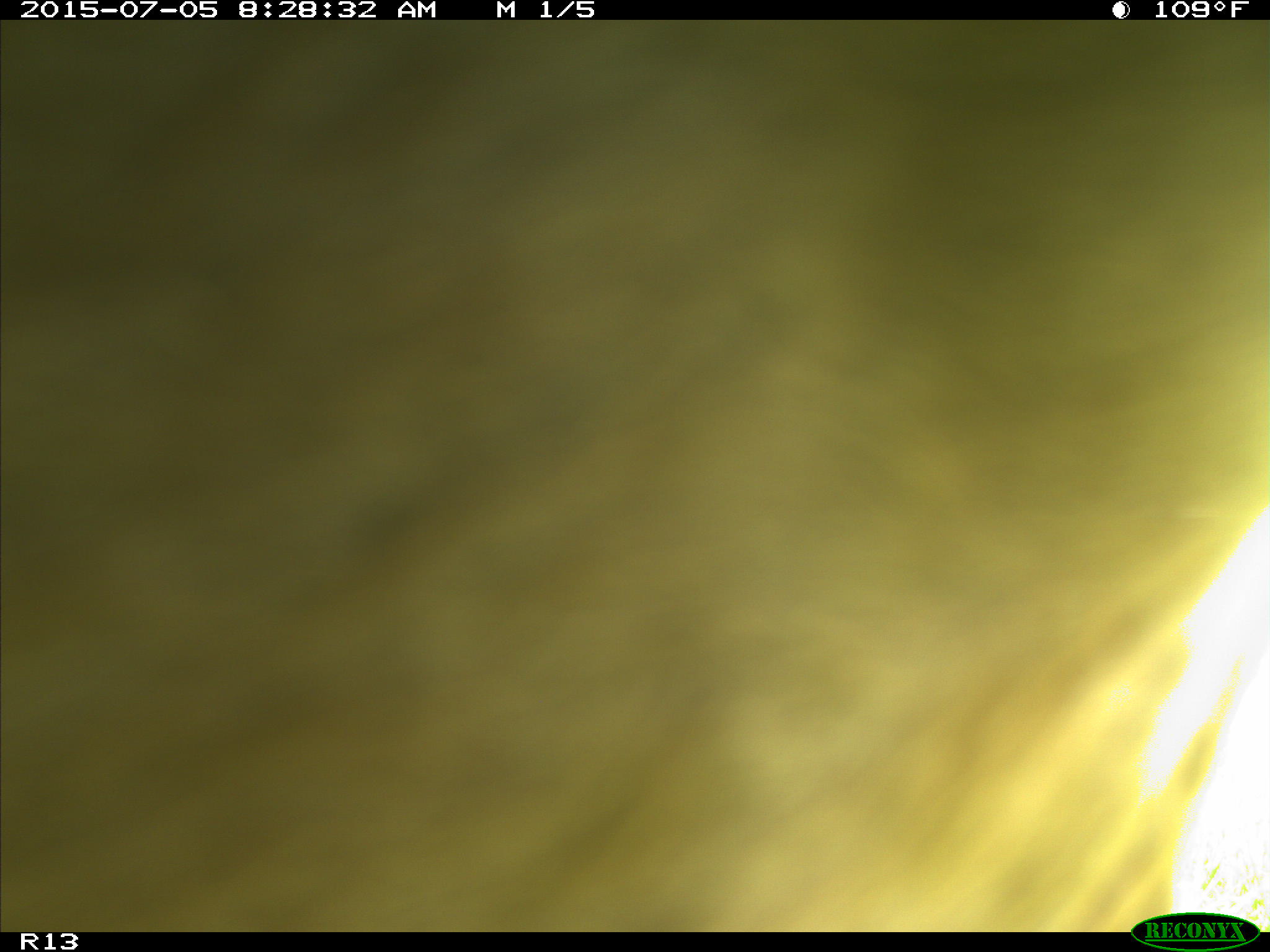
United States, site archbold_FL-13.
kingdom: Animalia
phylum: Chordata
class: Mammalia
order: Artiodactyla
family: Bovidae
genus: Bos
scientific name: Bos taurus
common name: domestic cow